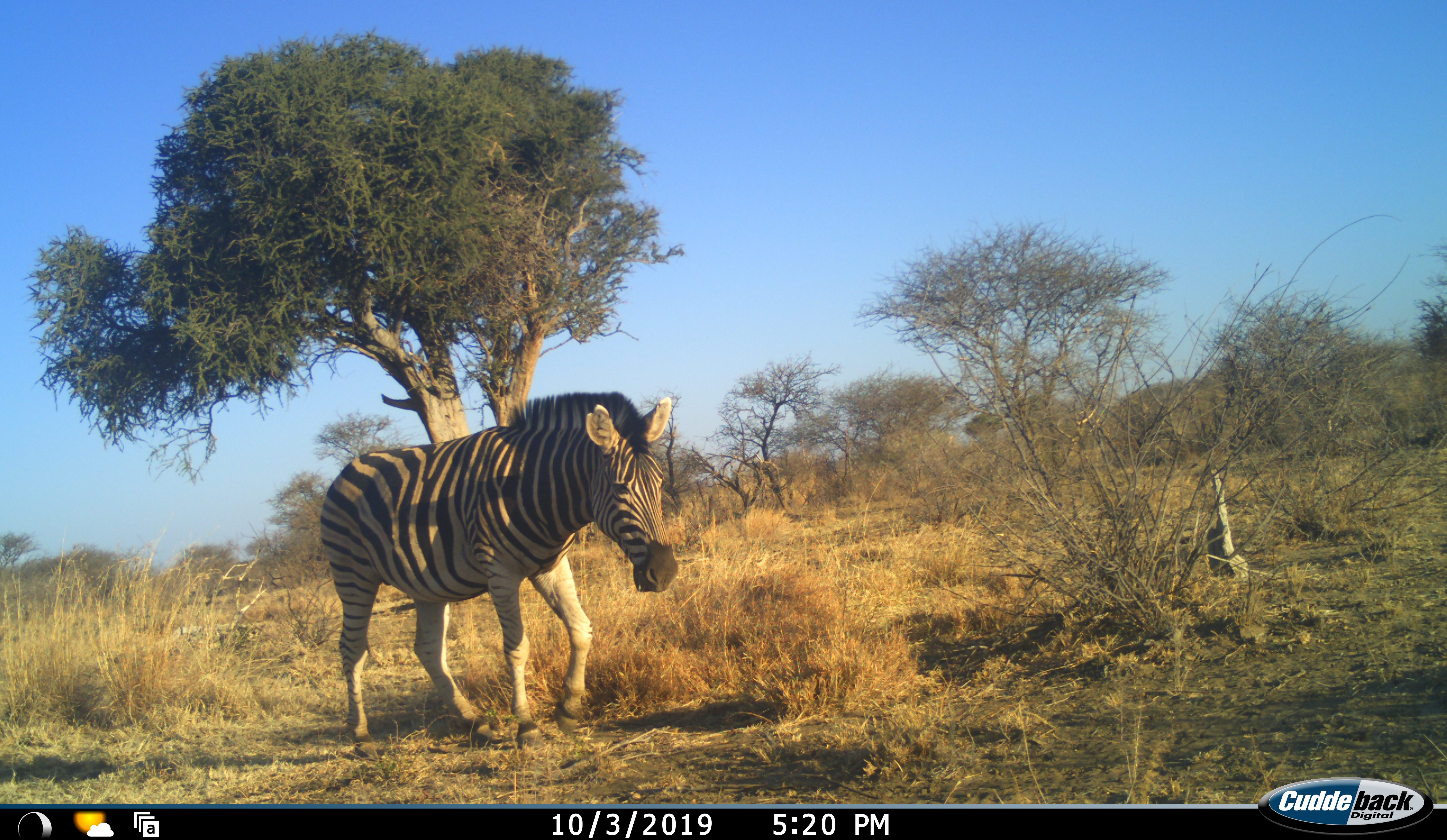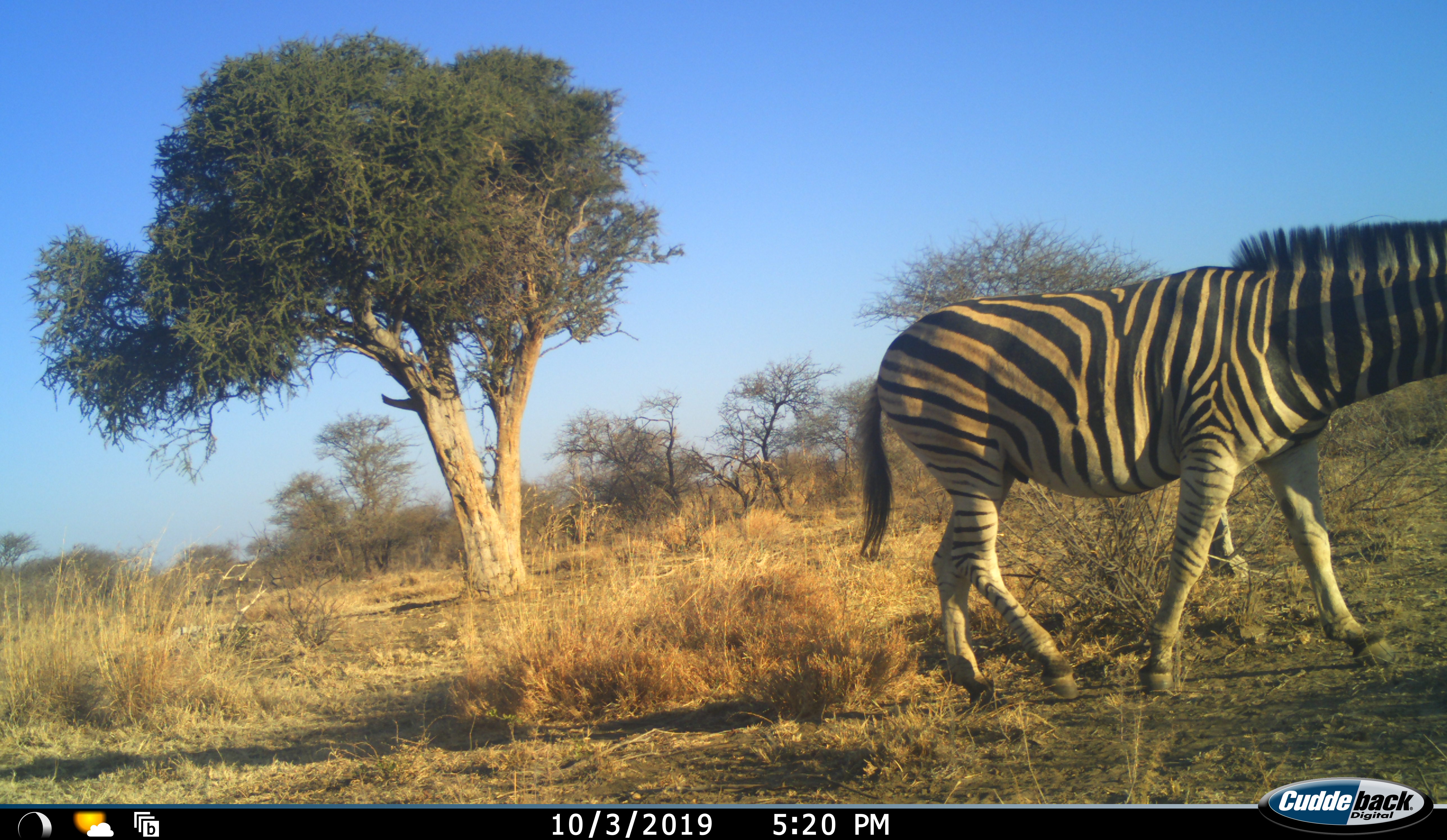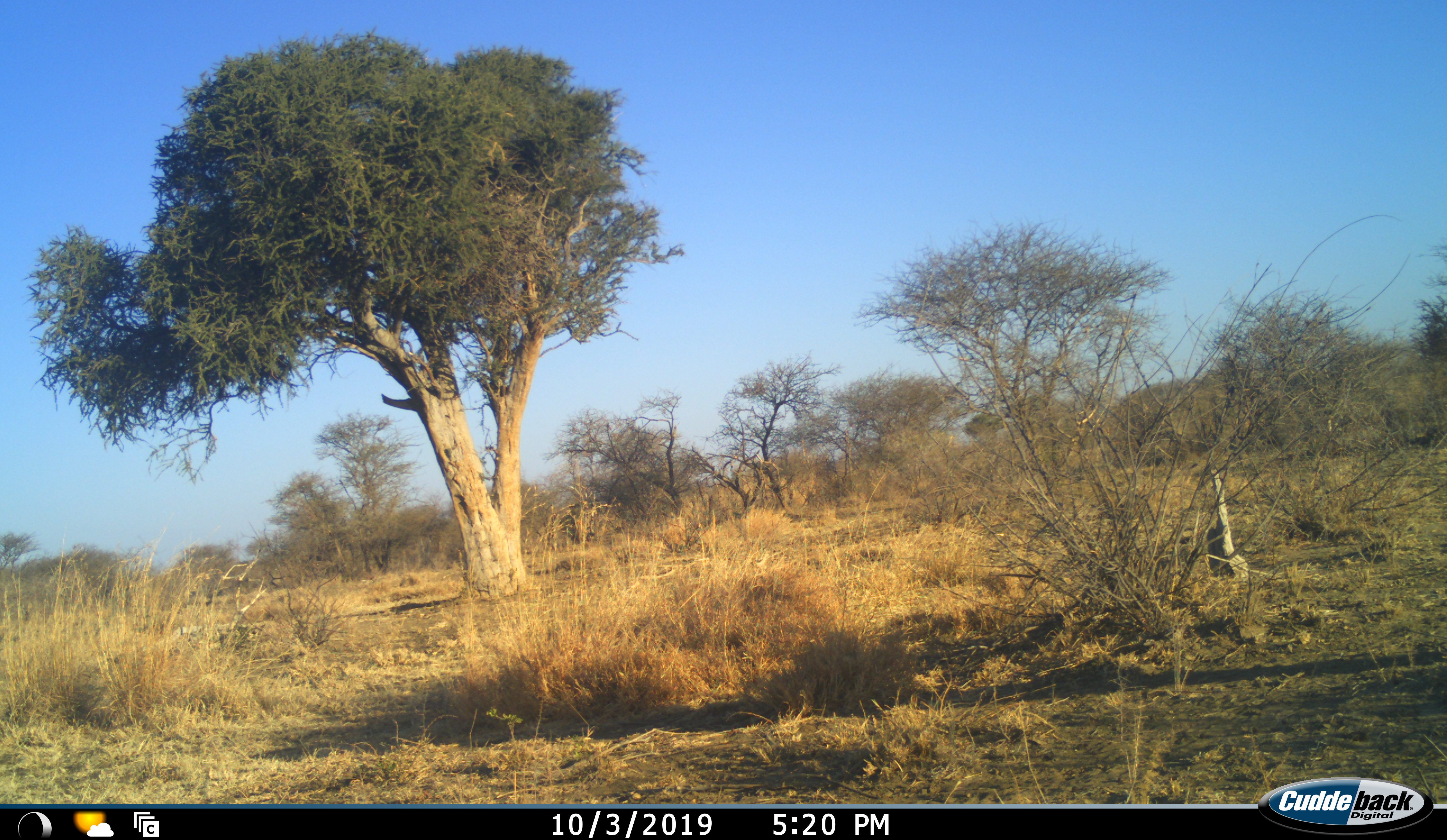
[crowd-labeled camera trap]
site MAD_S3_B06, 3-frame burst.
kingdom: Animalia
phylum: Chordata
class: Mammalia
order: Perissodactyla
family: Equidae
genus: Equus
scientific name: Equus quagga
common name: plains zebra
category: zebraplains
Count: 1.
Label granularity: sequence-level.